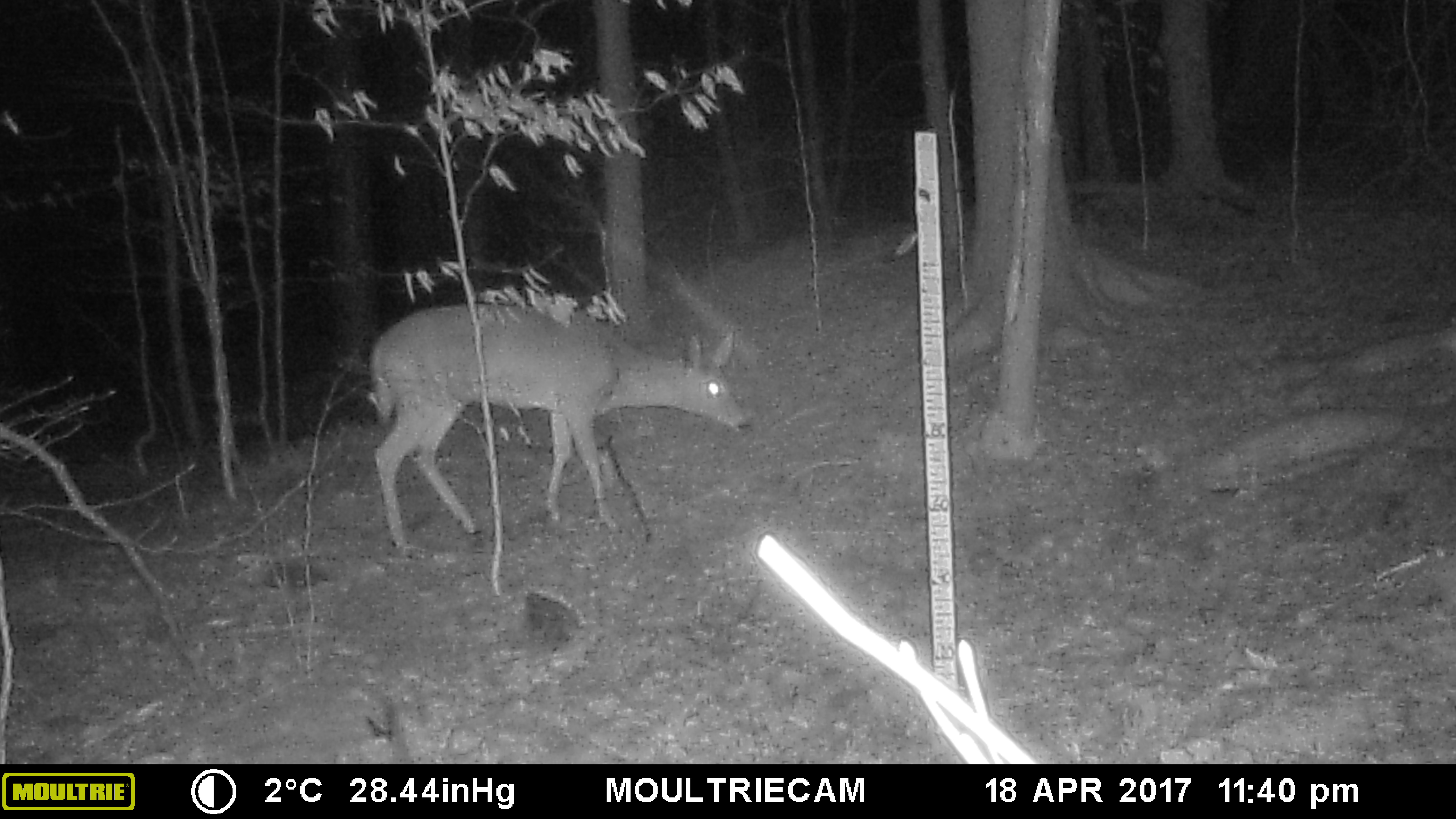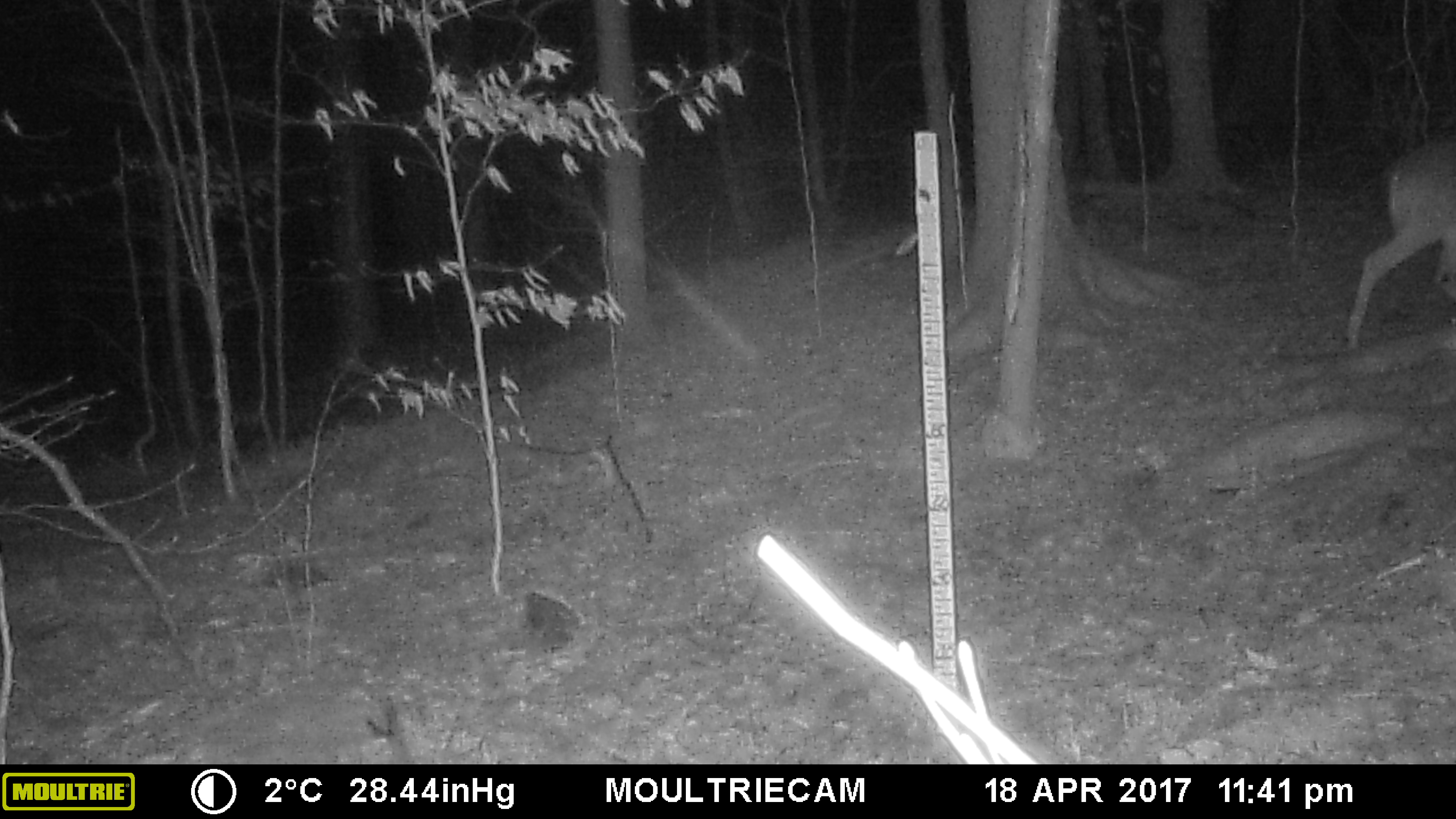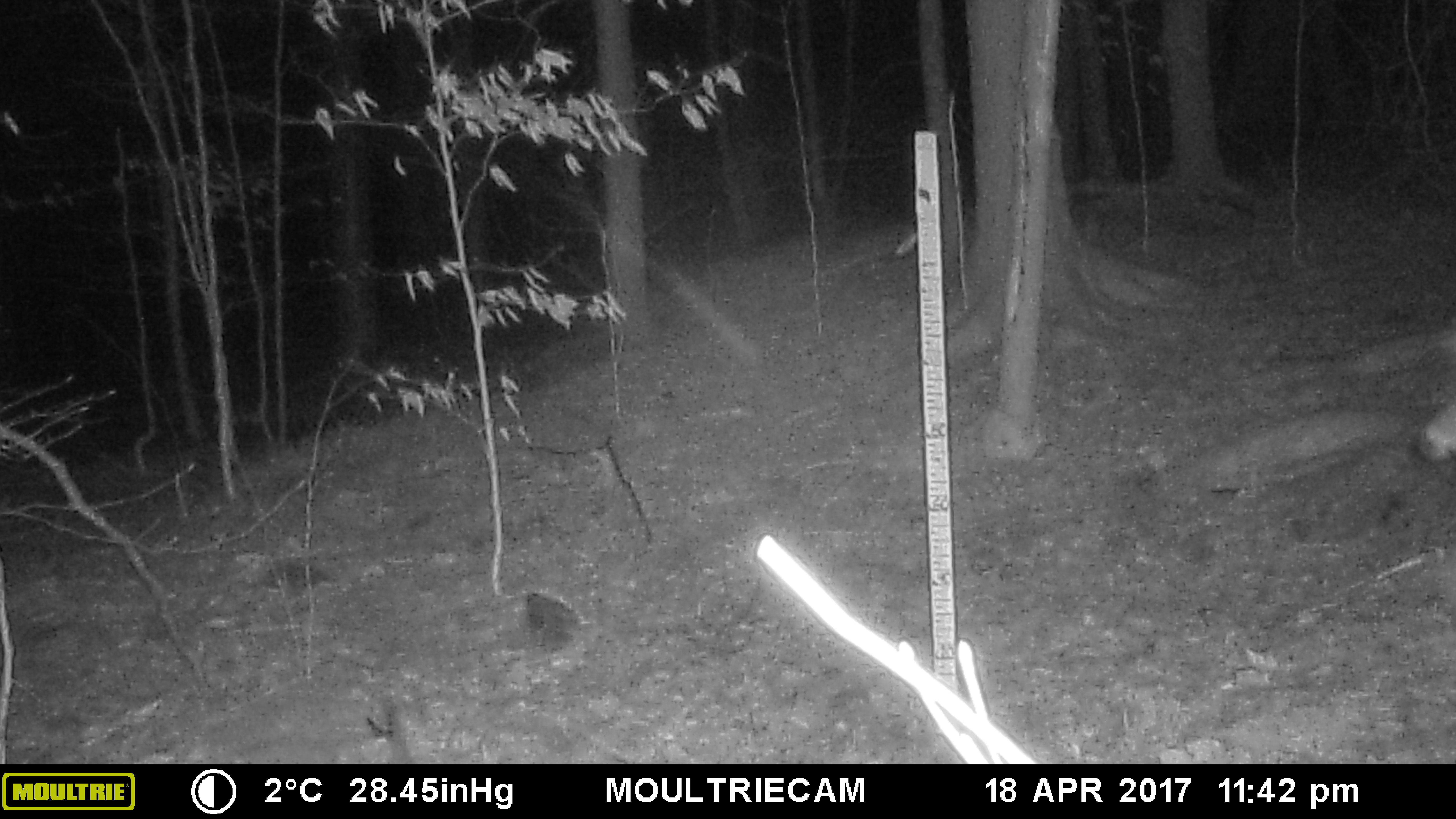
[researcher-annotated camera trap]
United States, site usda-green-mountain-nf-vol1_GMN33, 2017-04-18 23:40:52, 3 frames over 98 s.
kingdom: Animalia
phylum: Chordata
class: Mammalia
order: Artiodactyla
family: Cervidae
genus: Odocoileus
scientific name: Odocoileus virginianus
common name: white-tailed deer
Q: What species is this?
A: White-tailed deer (Odocoileus virginianus).